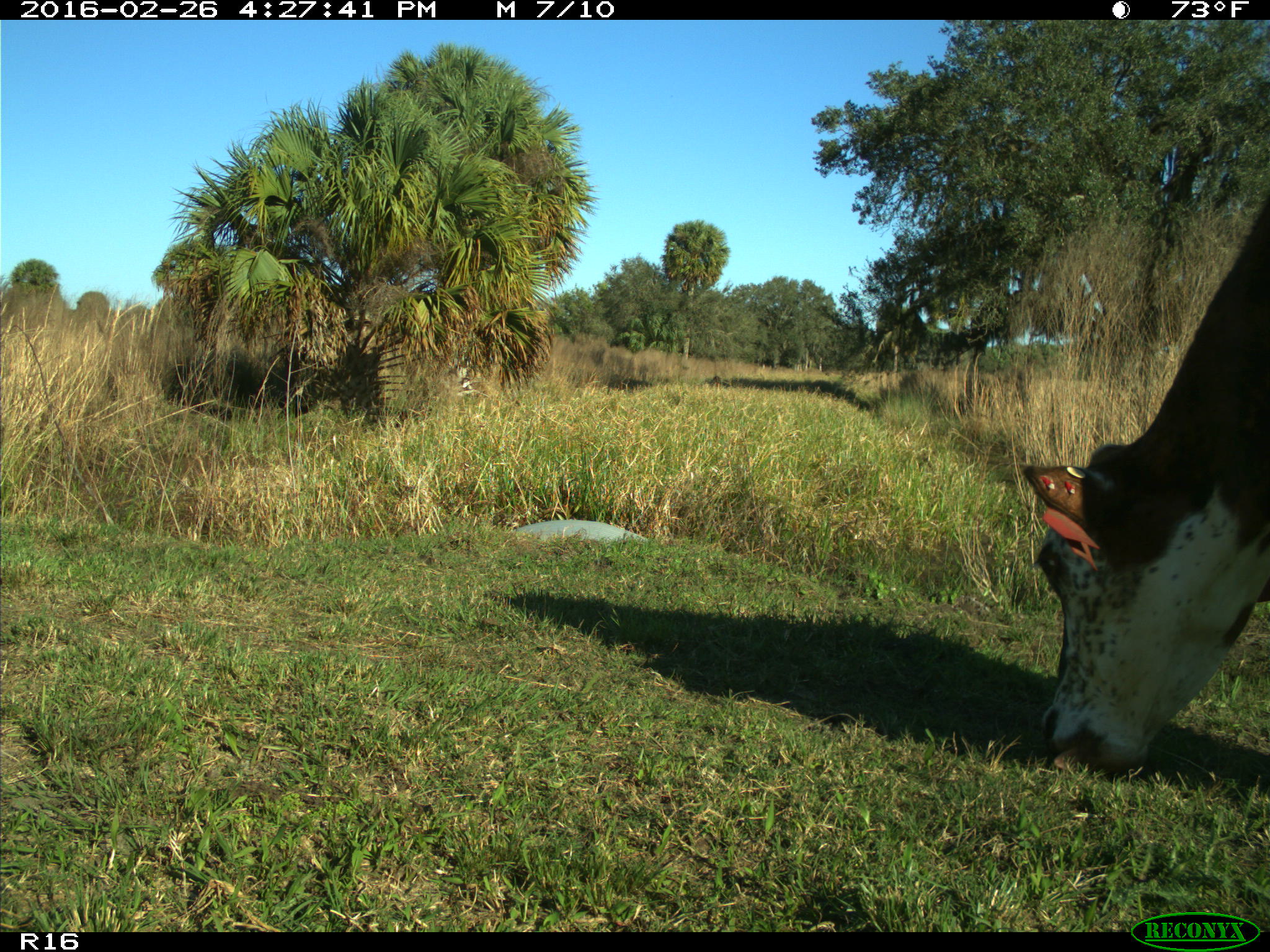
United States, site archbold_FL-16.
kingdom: Animalia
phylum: Chordata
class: Mammalia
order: Artiodactyla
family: Bovidae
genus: Bos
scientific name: Bos taurus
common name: domestic cow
Bos taurus (domestic cow).